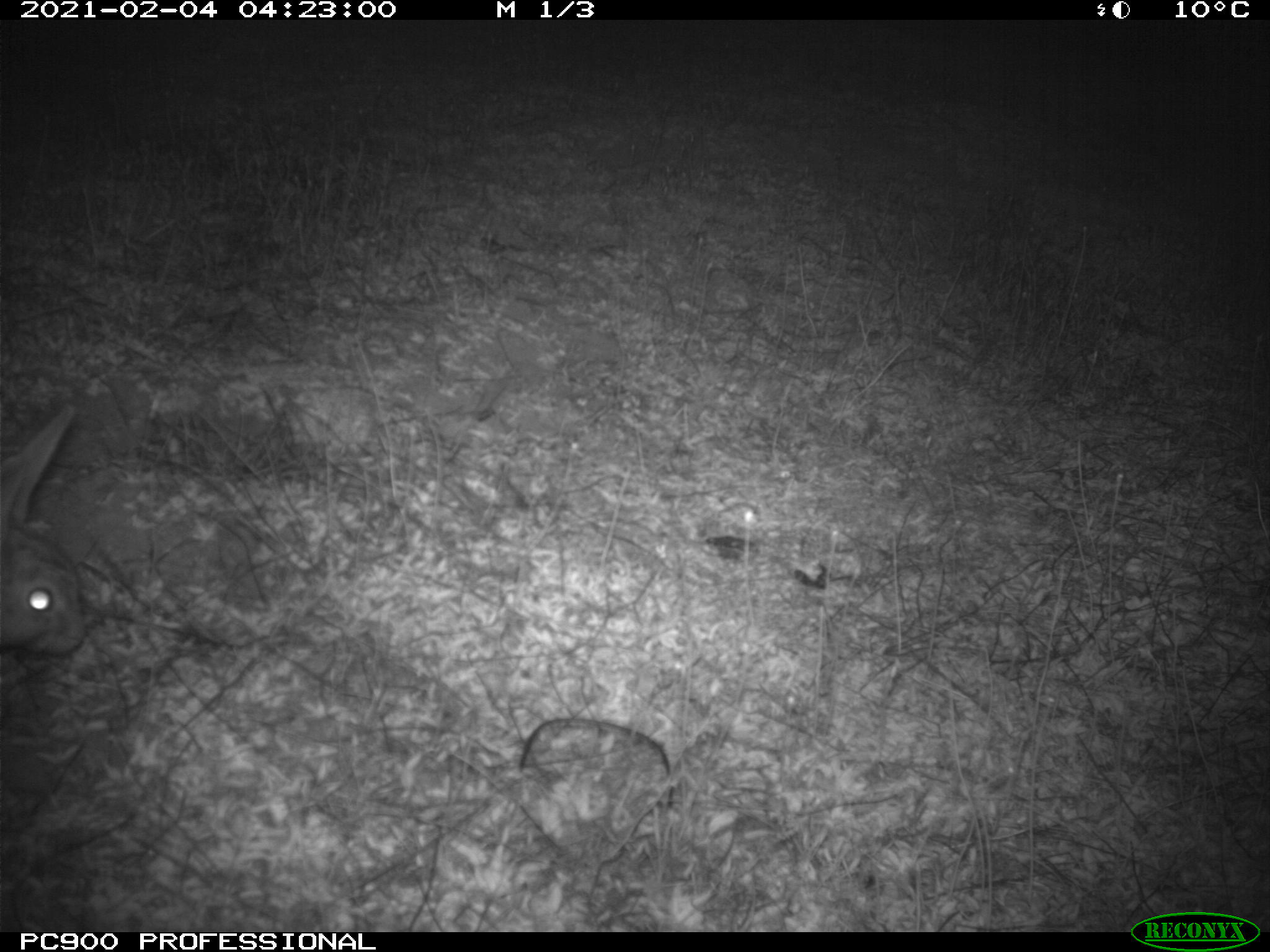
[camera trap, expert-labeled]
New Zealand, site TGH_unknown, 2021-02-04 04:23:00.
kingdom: Animalia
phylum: Chordata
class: Mammalia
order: Lagomorpha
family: Leporidae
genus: Oryctolagus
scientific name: Oryctolagus cuniculus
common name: european rabbit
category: rabbit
Rabbit (european rabbit) (Oryctolagus cuniculus).